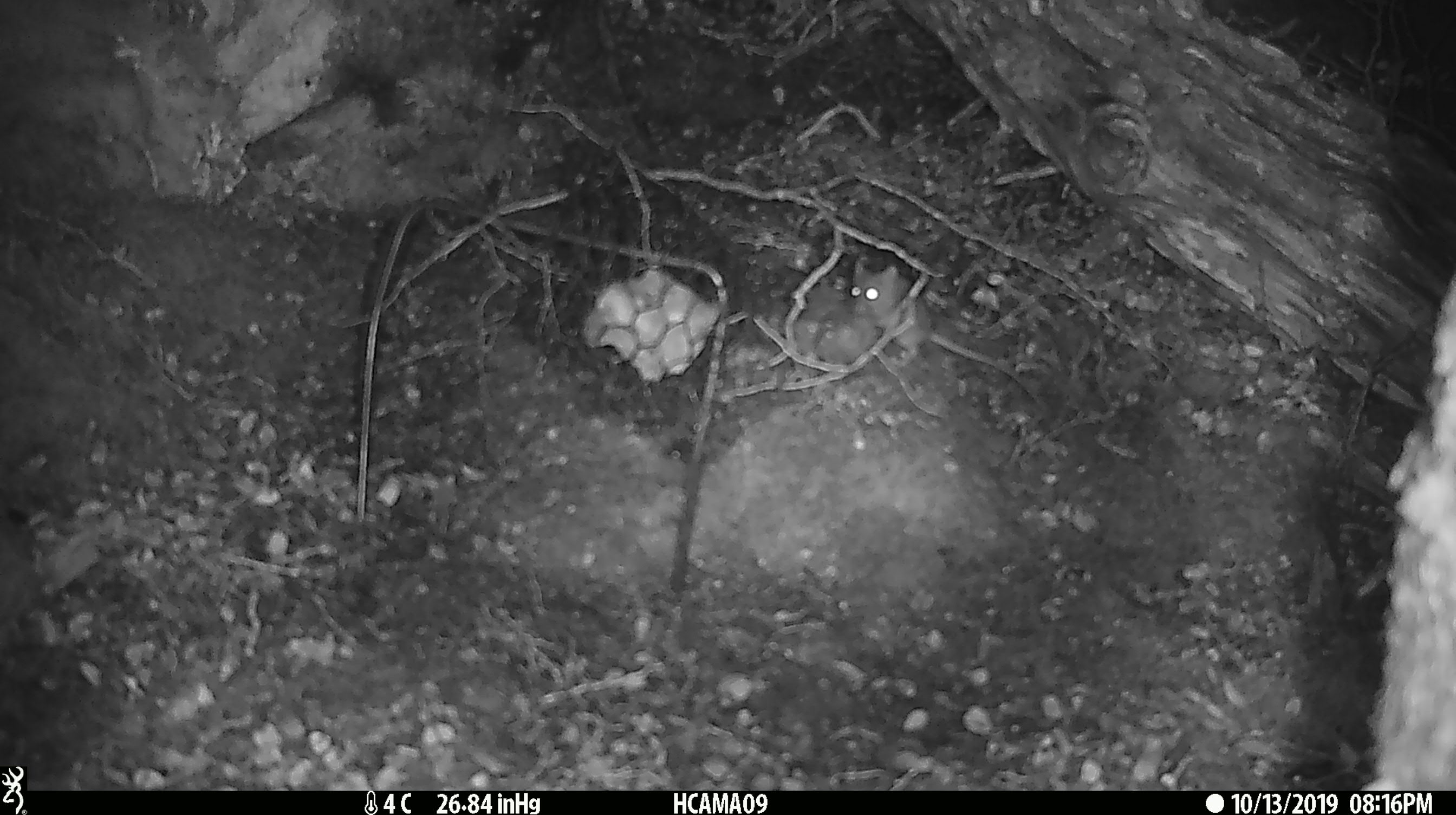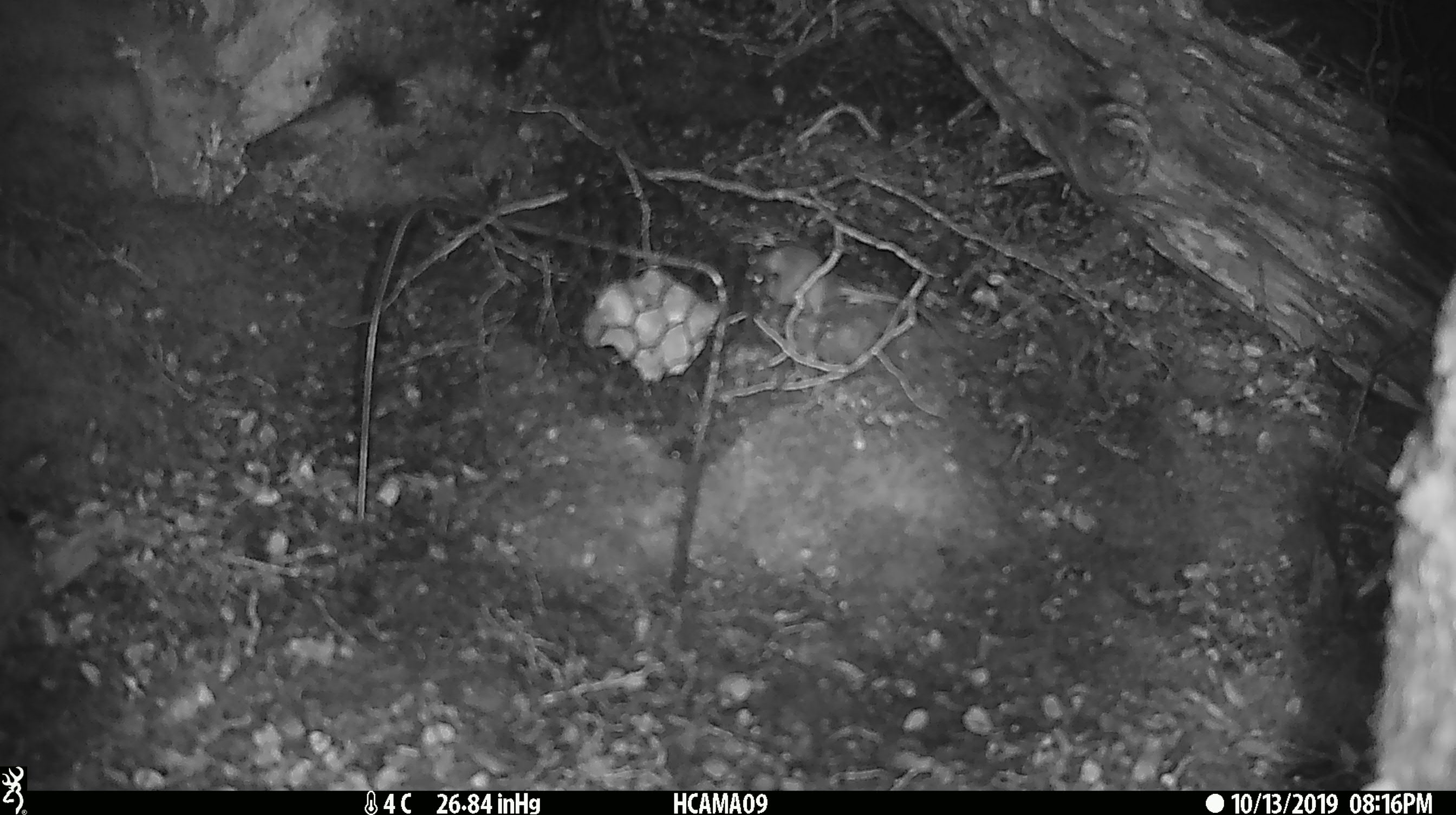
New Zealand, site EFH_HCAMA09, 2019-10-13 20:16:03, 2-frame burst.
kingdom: Animalia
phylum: Chordata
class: Mammalia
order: Rodentia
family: Muridae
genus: Mus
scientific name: Mus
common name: mouse